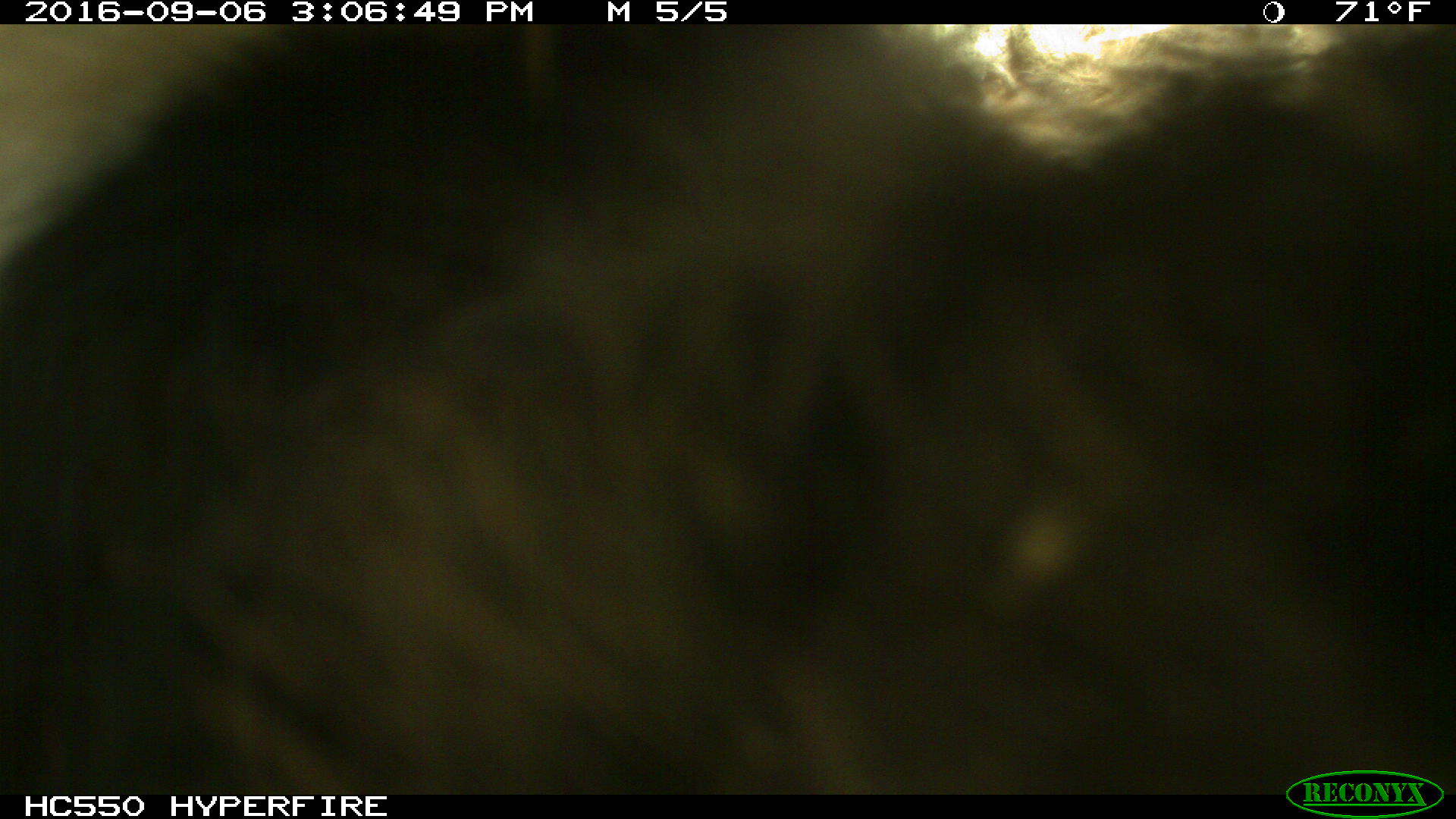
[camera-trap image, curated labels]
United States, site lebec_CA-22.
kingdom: Animalia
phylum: Chordata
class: Mammalia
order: Carnivora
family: Ursidae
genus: Ursus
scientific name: Ursus americanus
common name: american black bear